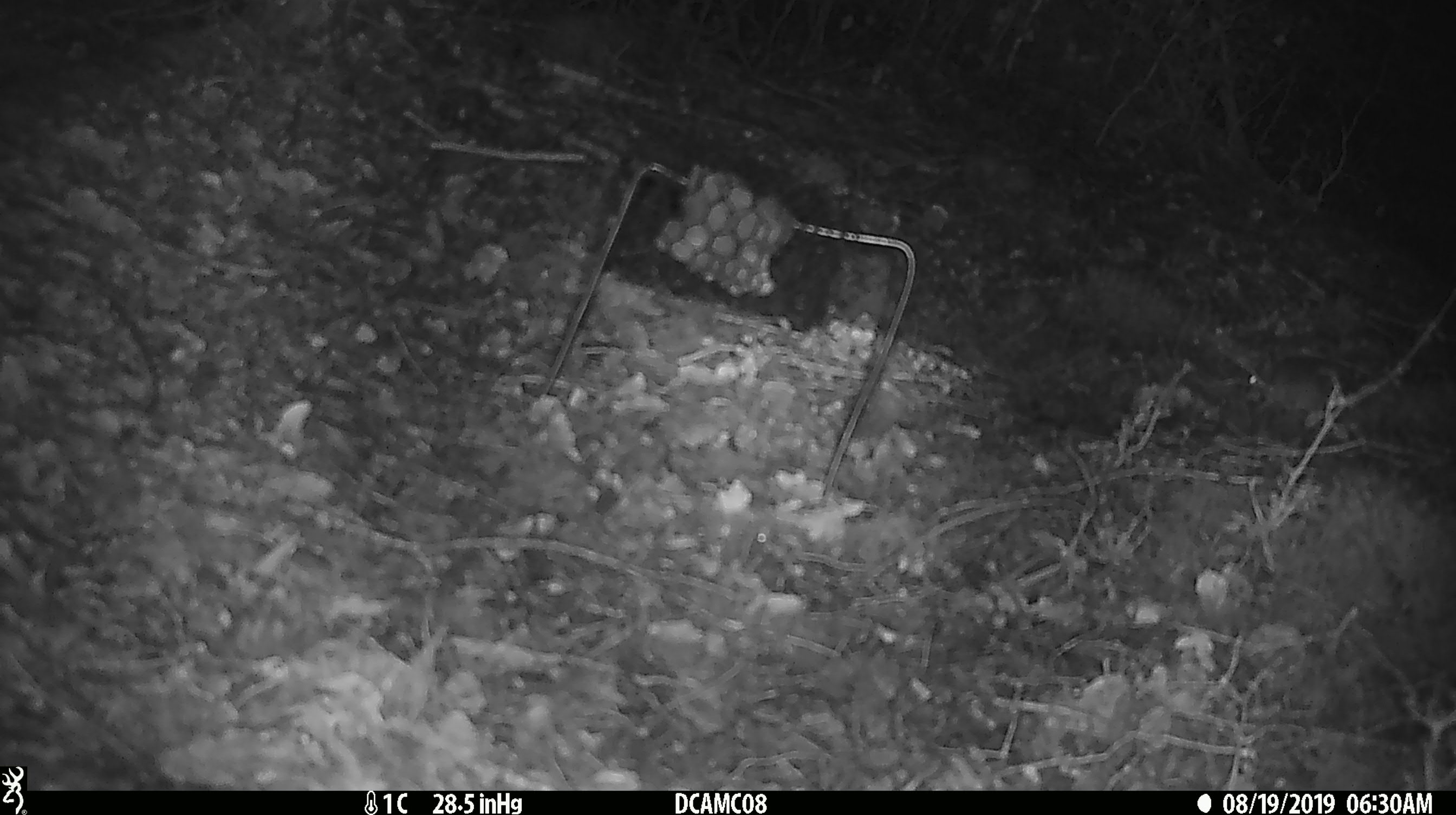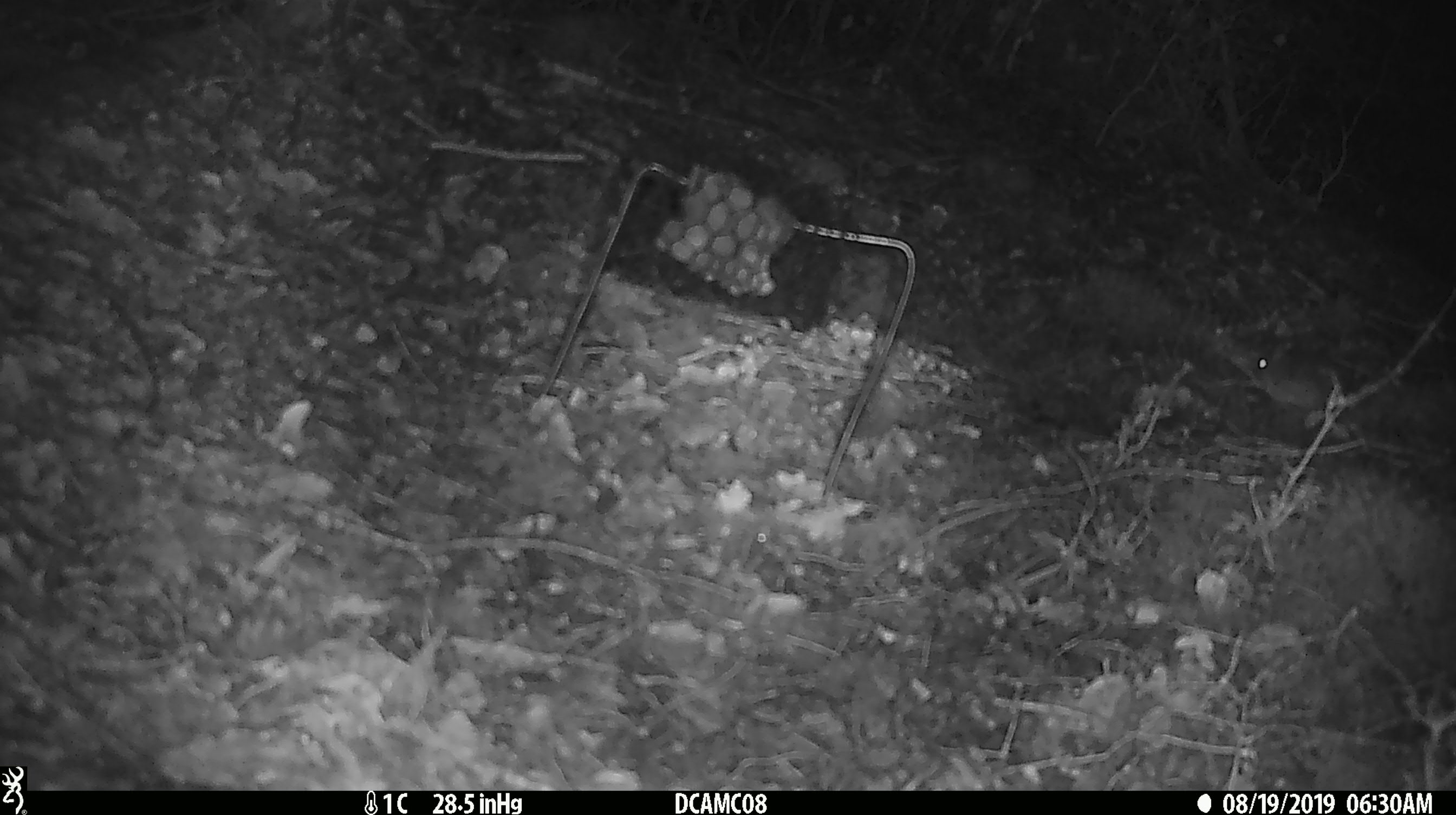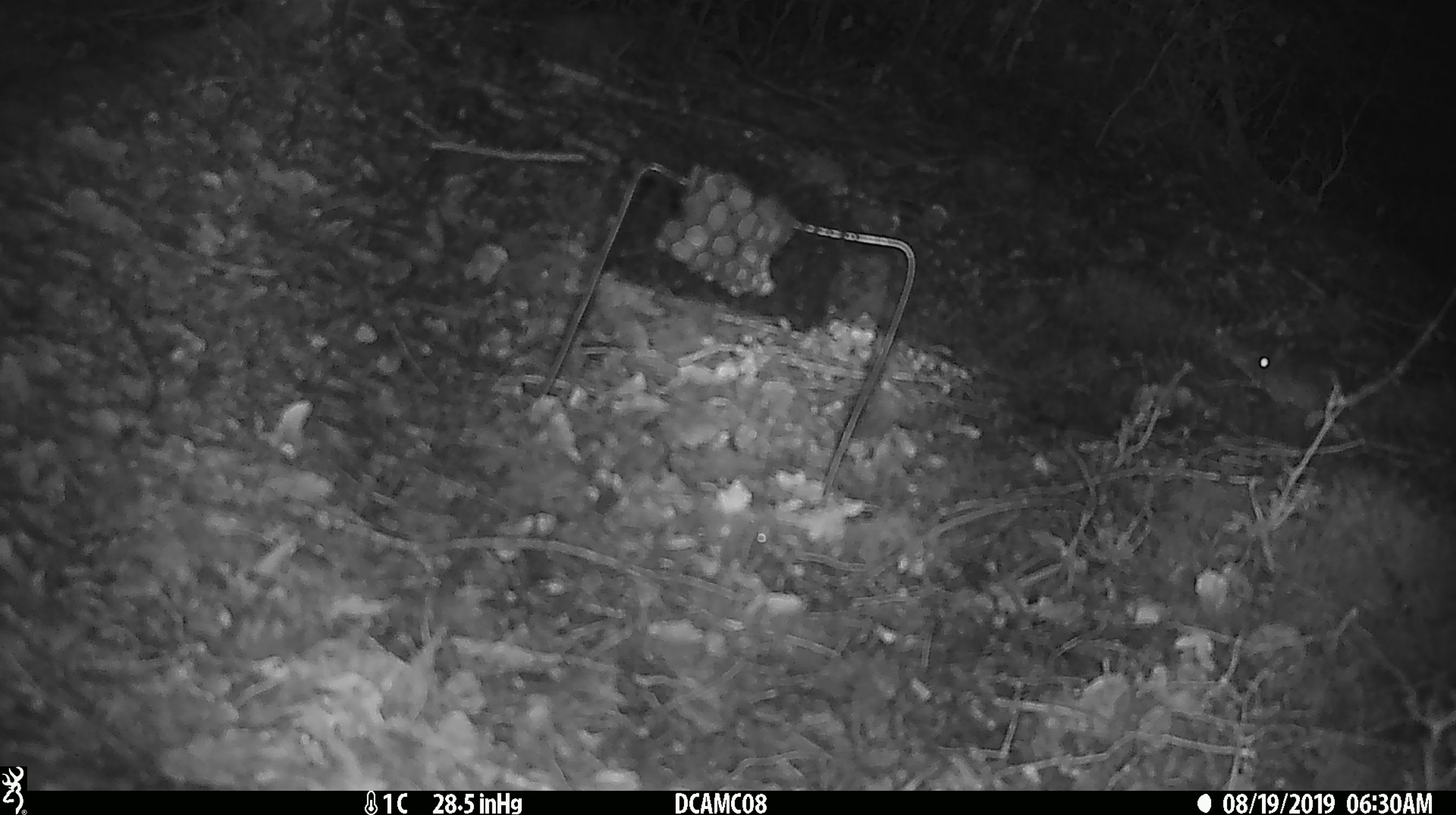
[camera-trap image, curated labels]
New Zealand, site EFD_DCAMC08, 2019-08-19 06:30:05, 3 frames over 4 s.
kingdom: Animalia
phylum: Chordata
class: Mammalia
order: Rodentia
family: Muridae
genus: Mus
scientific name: Mus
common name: mouse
Mouse (Mus).